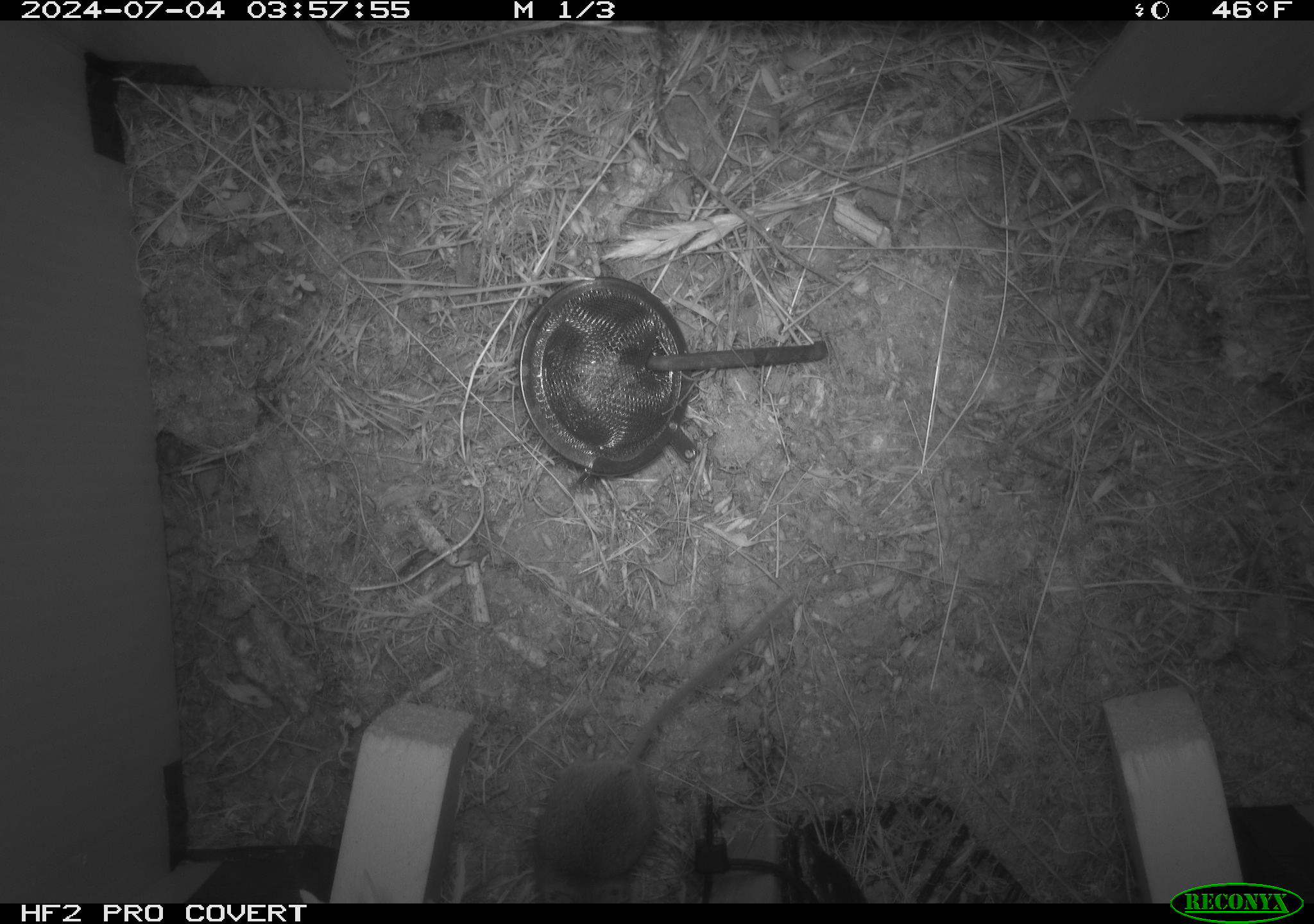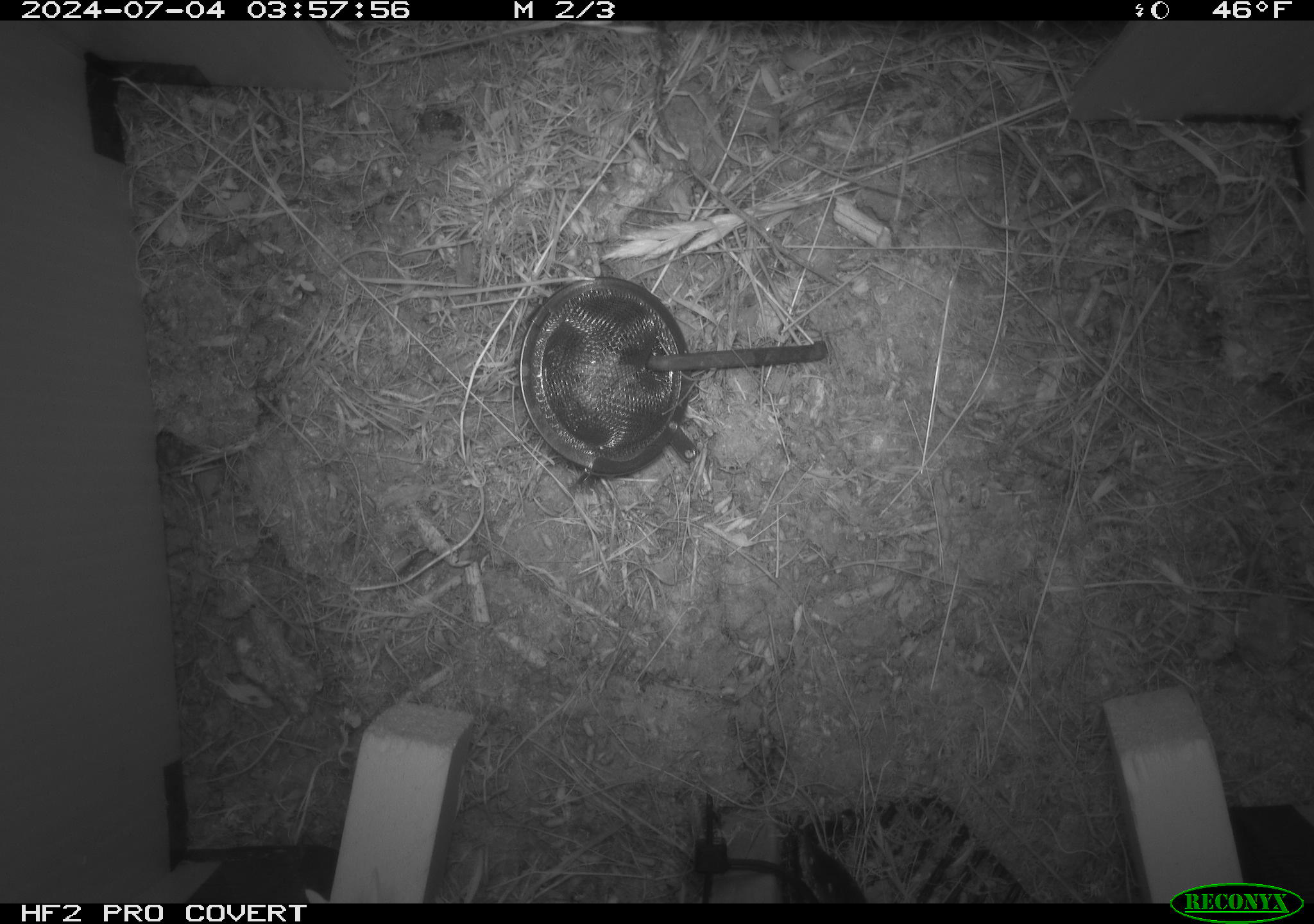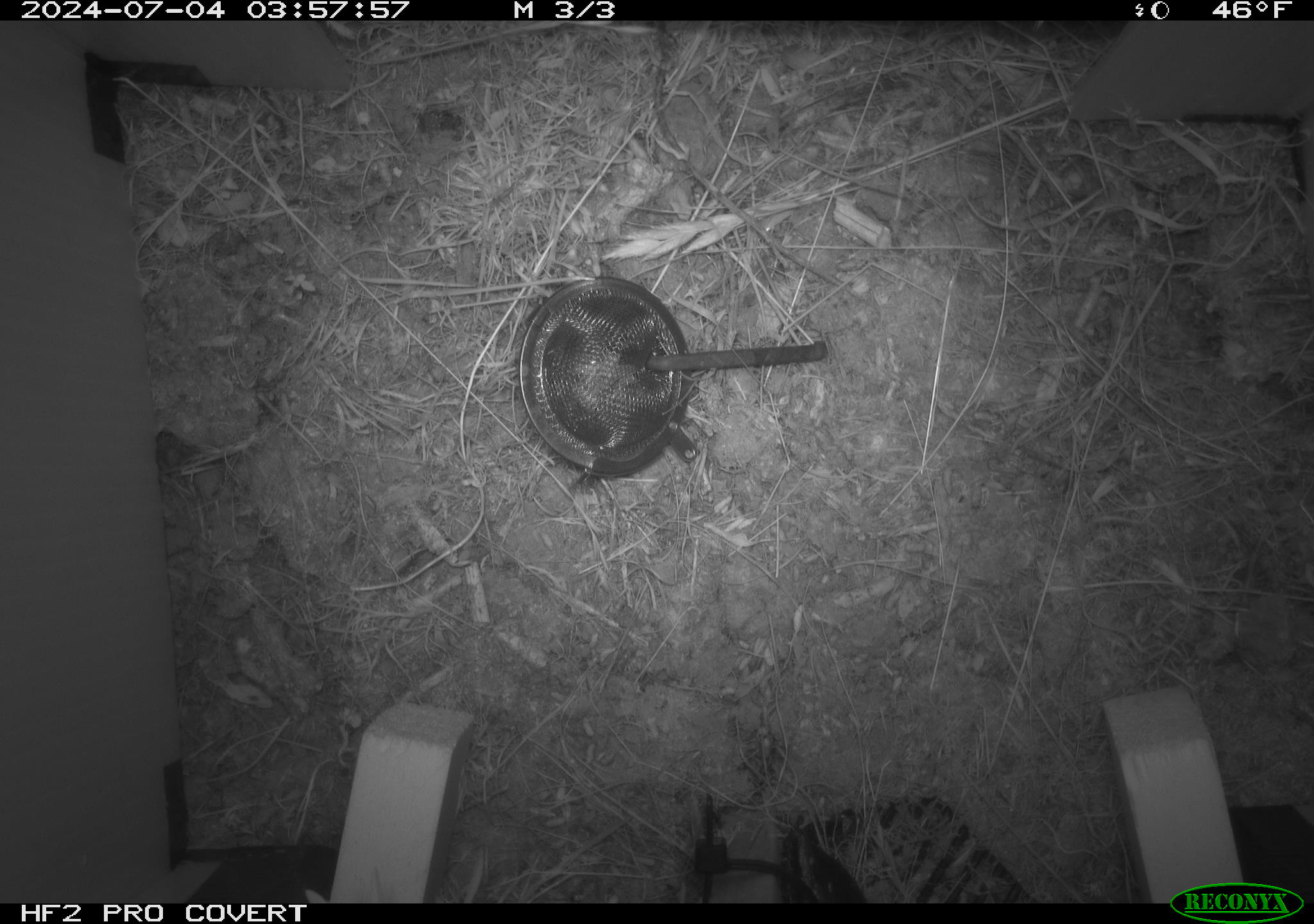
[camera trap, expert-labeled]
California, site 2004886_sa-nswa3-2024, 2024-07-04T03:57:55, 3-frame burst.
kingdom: Animalia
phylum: Chordata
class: Mammalia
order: Rodentia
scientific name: Rodentia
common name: rodent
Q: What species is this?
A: Rodent (Rodentia).